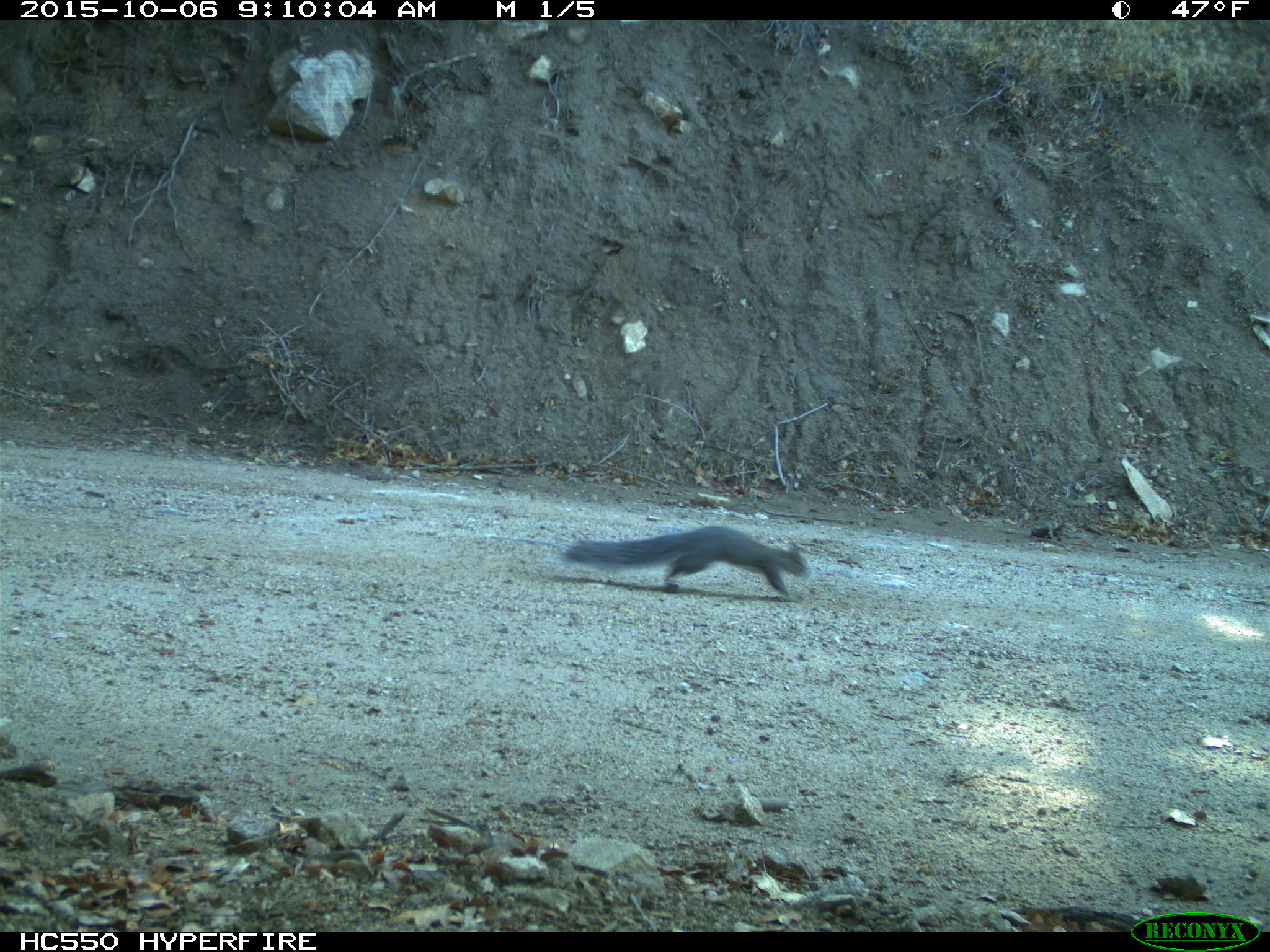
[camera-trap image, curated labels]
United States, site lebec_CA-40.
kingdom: Animalia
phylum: Chordata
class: Mammalia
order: Rodentia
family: Sciuridae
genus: Sciurus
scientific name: Sciurus carolinensis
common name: eastern gray squirrel